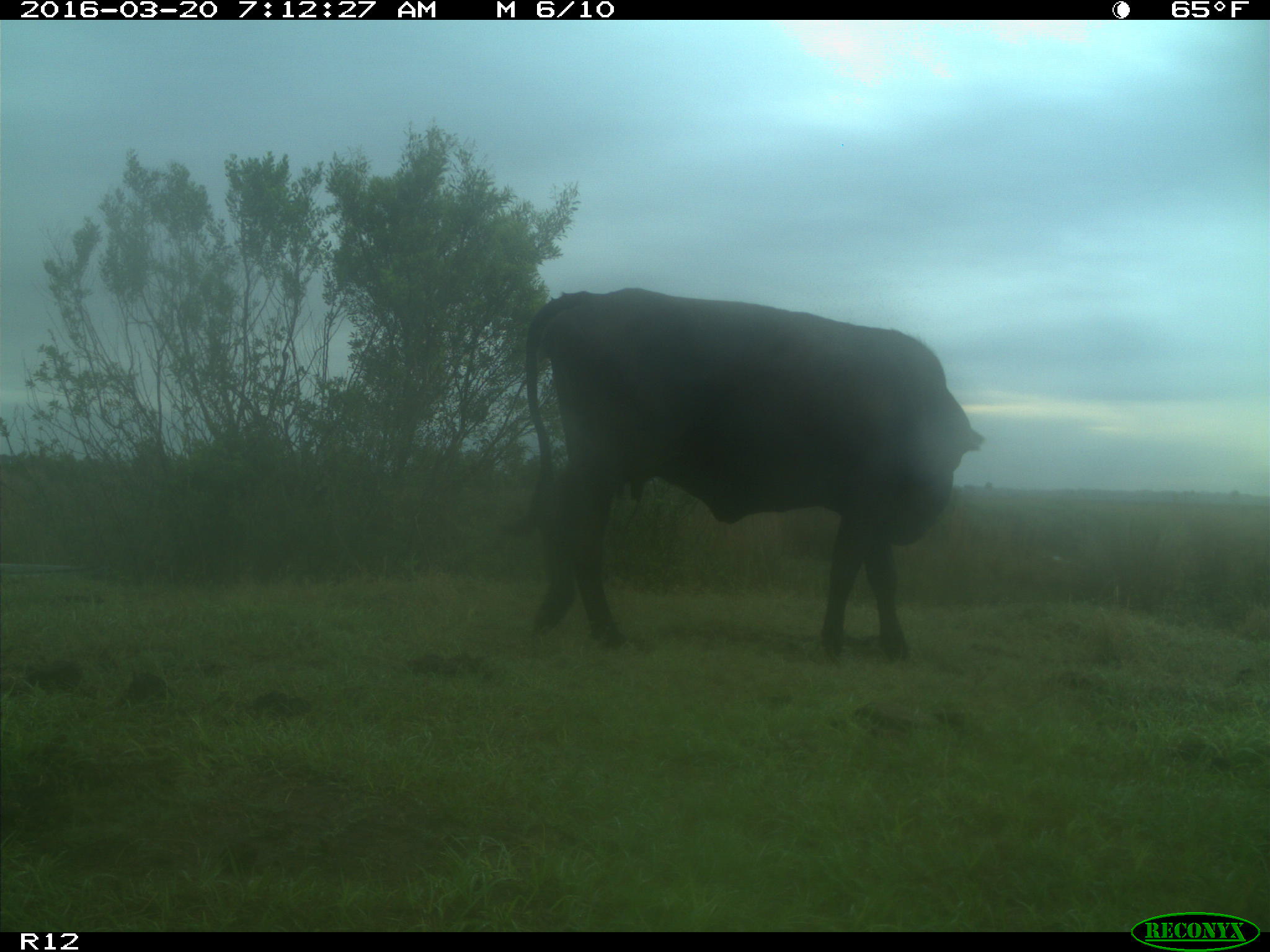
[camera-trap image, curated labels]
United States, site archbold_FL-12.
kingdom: Animalia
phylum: Chordata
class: Mammalia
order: Artiodactyla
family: Bovidae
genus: Bos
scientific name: Bos taurus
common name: domestic cow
Bos taurus (domestic cow).